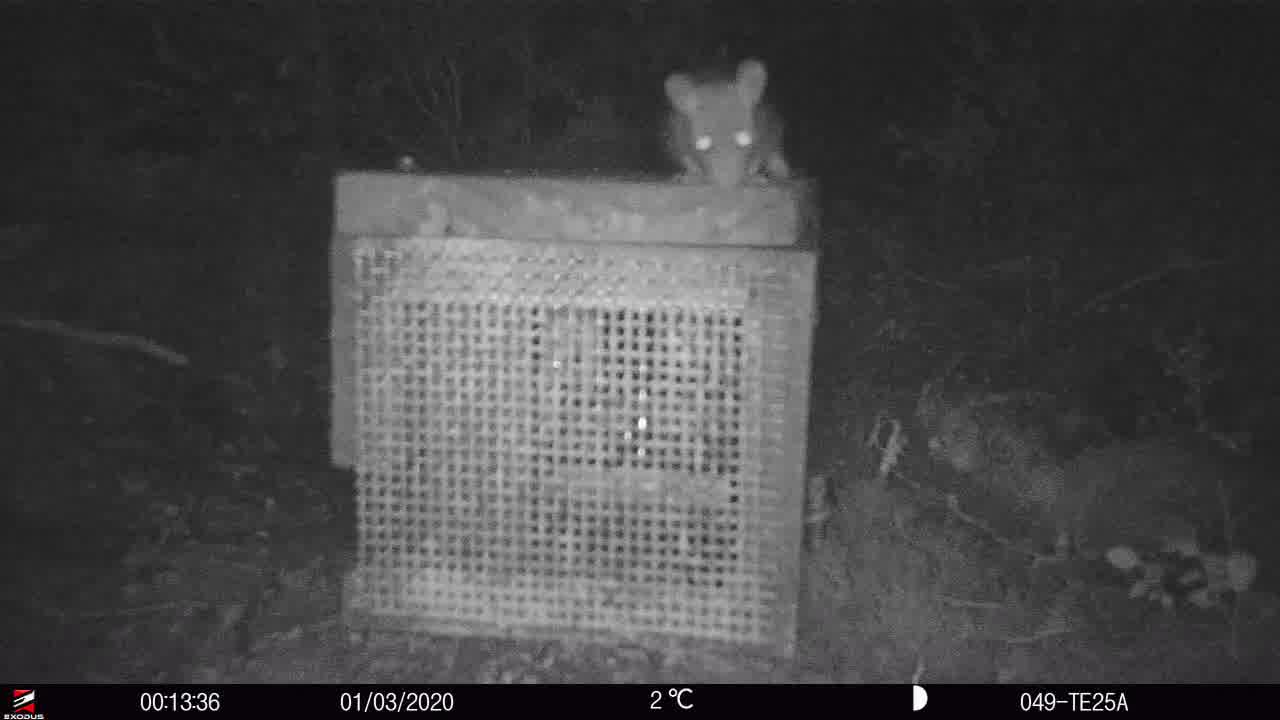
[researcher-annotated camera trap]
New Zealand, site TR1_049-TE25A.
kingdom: Animalia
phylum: Chordata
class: Mammalia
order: Rodentia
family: Muridae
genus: Rattus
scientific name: Rattus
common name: rat